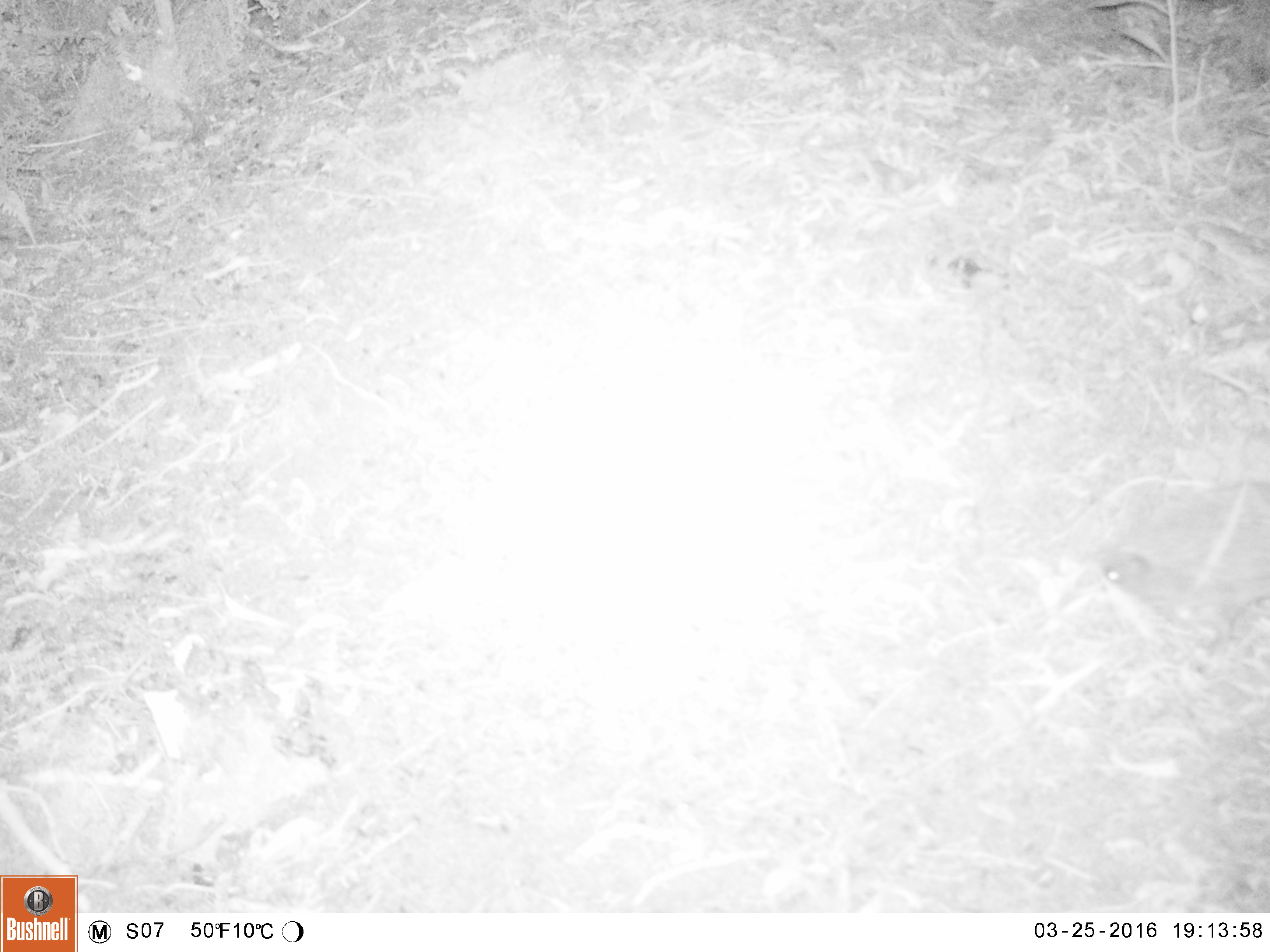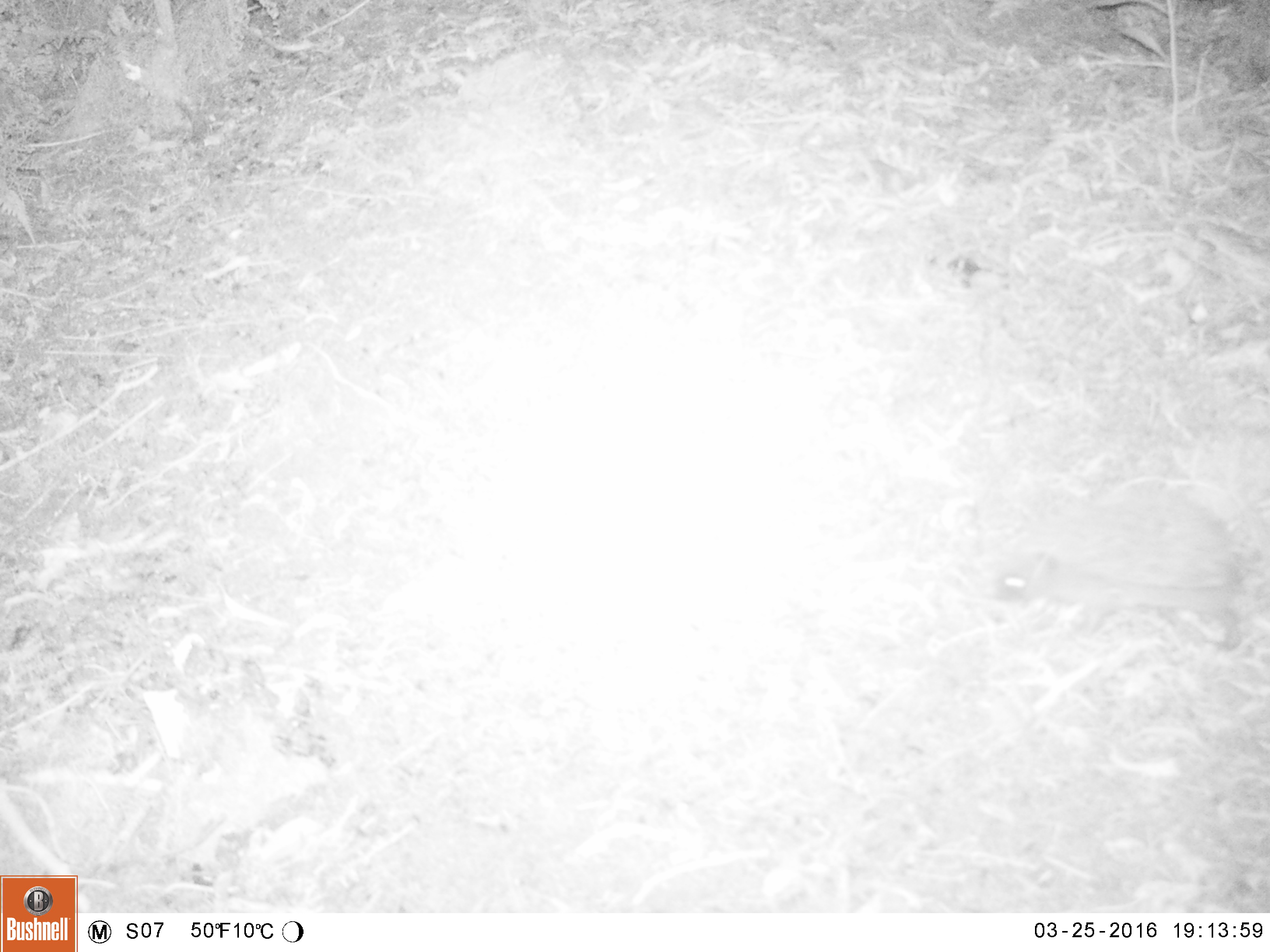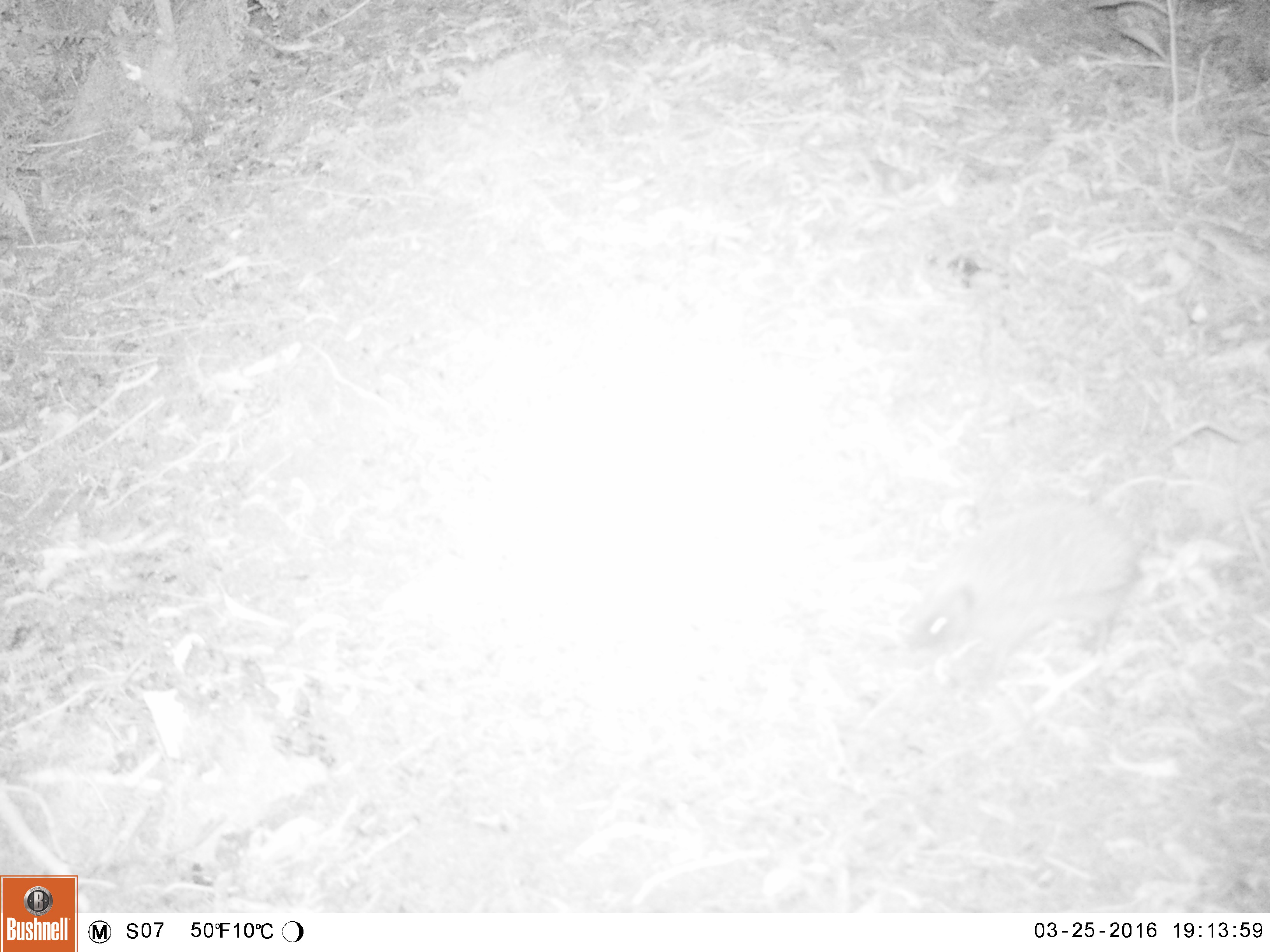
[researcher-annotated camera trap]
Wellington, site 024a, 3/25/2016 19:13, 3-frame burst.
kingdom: Animalia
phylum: Chordata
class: Mammalia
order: Eulipotyphla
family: Erinaceidae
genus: Erinaceus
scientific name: Erinaceus europaeus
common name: hedgehog